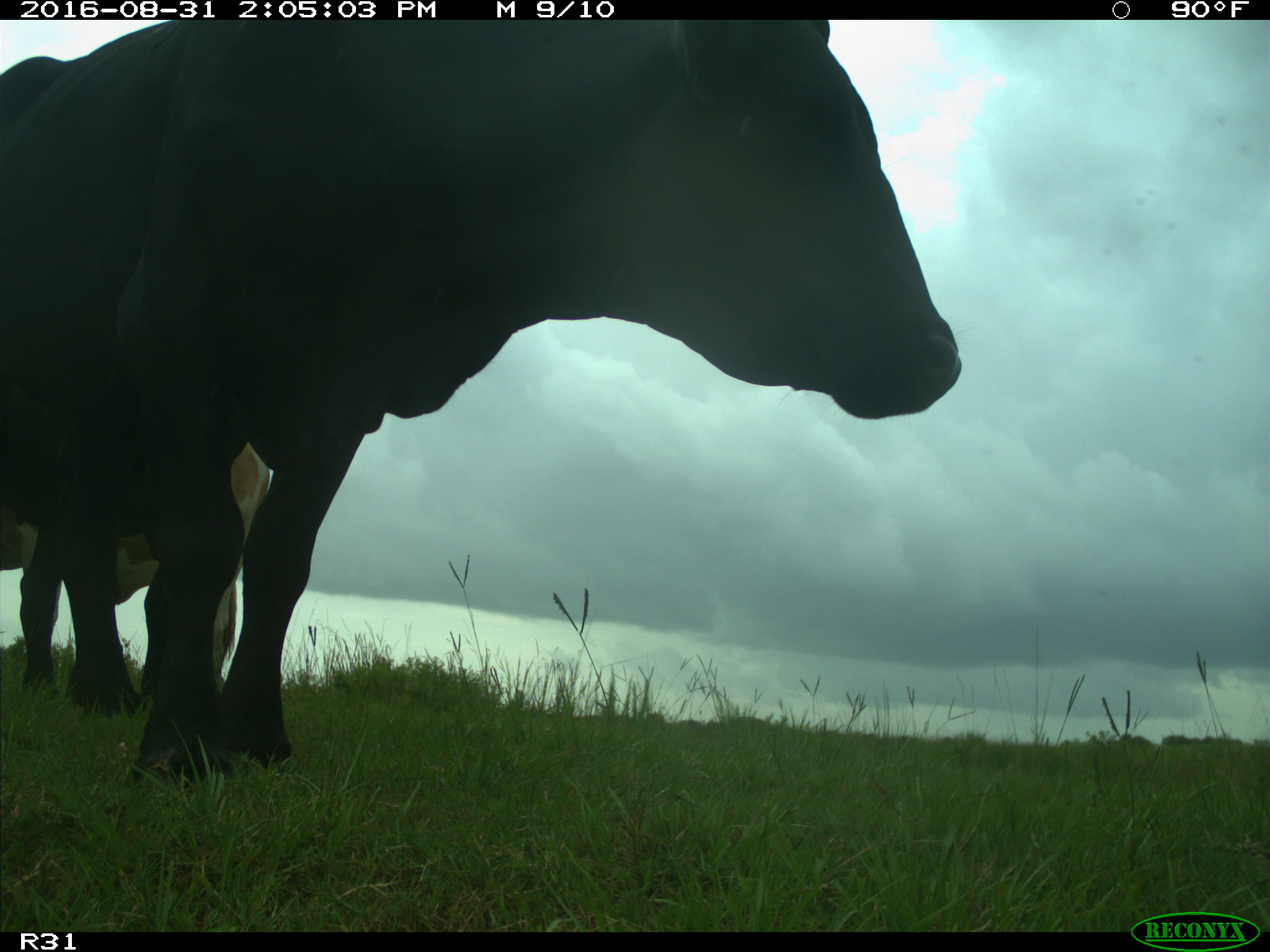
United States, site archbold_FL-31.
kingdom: Animalia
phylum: Chordata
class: Mammalia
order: Artiodactyla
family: Bovidae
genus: Bos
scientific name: Bos taurus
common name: domestic cow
Bos taurus (domestic cow).